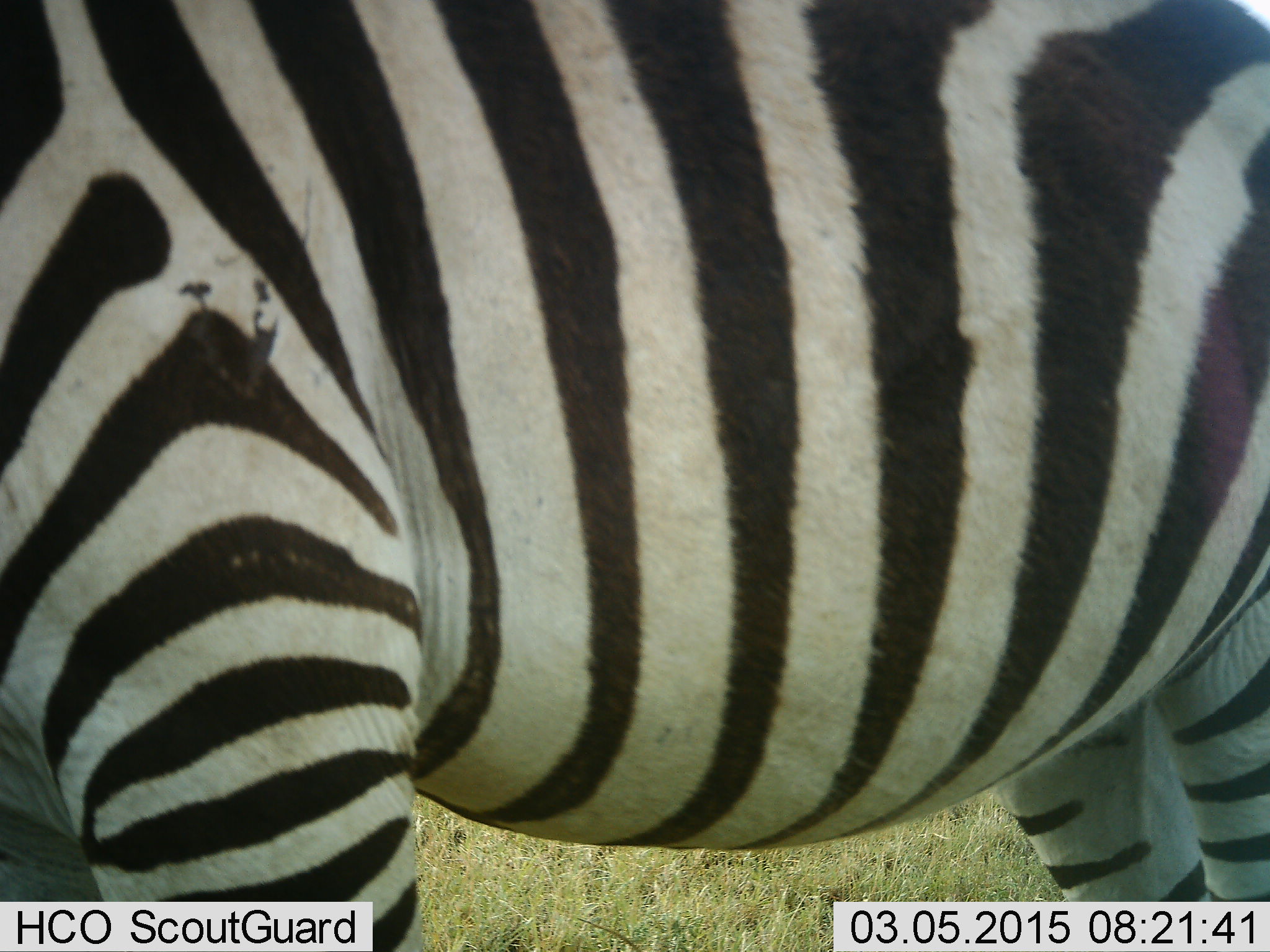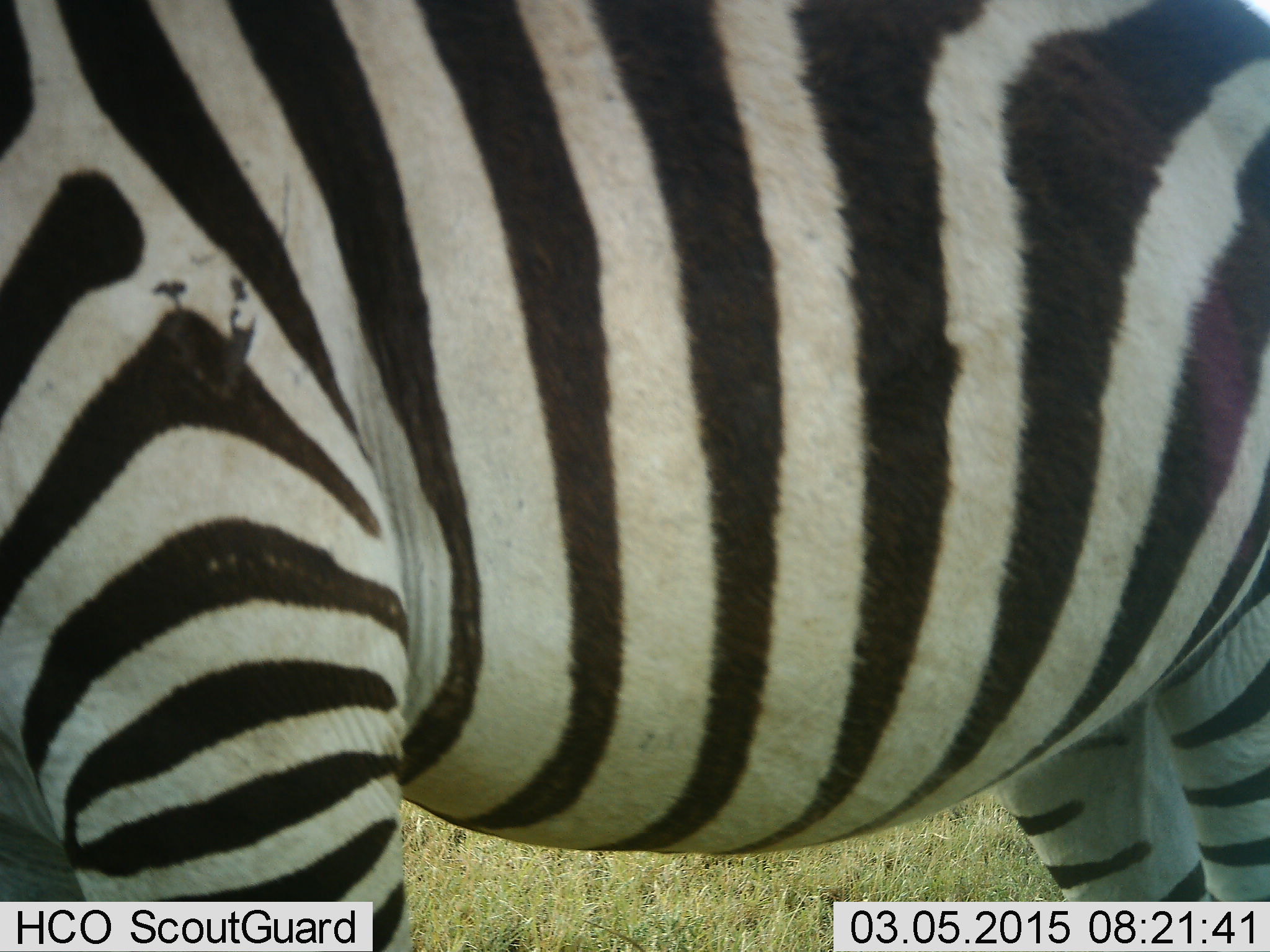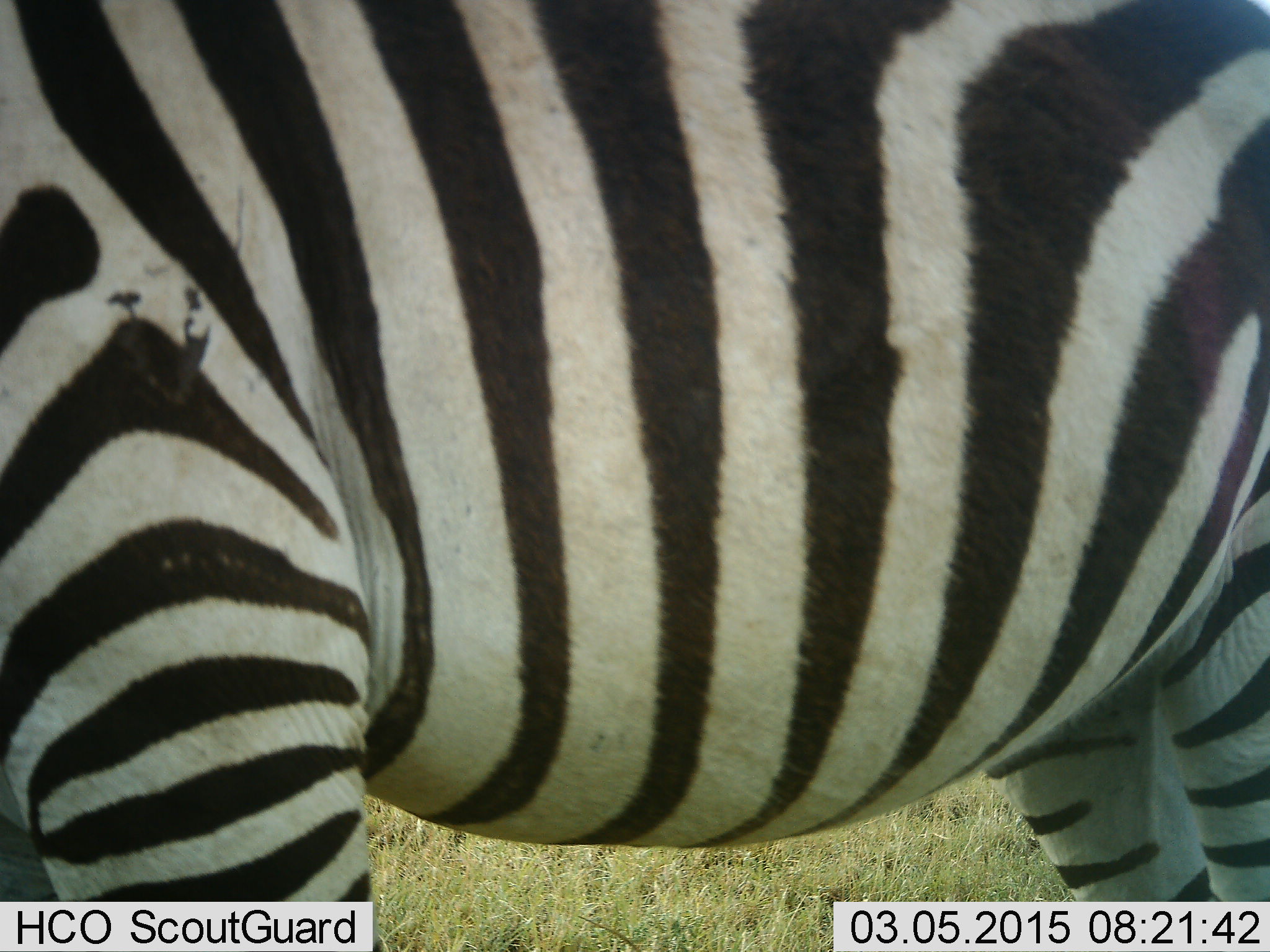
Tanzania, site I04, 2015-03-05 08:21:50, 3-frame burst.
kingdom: Animalia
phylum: Chordata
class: Mammalia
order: Perissodactyla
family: Equidae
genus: Equus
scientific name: Equus quagga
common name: plains zebra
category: zebra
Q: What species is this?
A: Zebra (plains zebra) (Equus quagga).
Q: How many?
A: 1.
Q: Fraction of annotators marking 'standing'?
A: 89%.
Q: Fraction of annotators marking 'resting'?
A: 11%.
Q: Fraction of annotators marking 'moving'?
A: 0%.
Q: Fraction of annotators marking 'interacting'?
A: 0%.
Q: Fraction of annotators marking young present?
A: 0%.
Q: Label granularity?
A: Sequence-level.